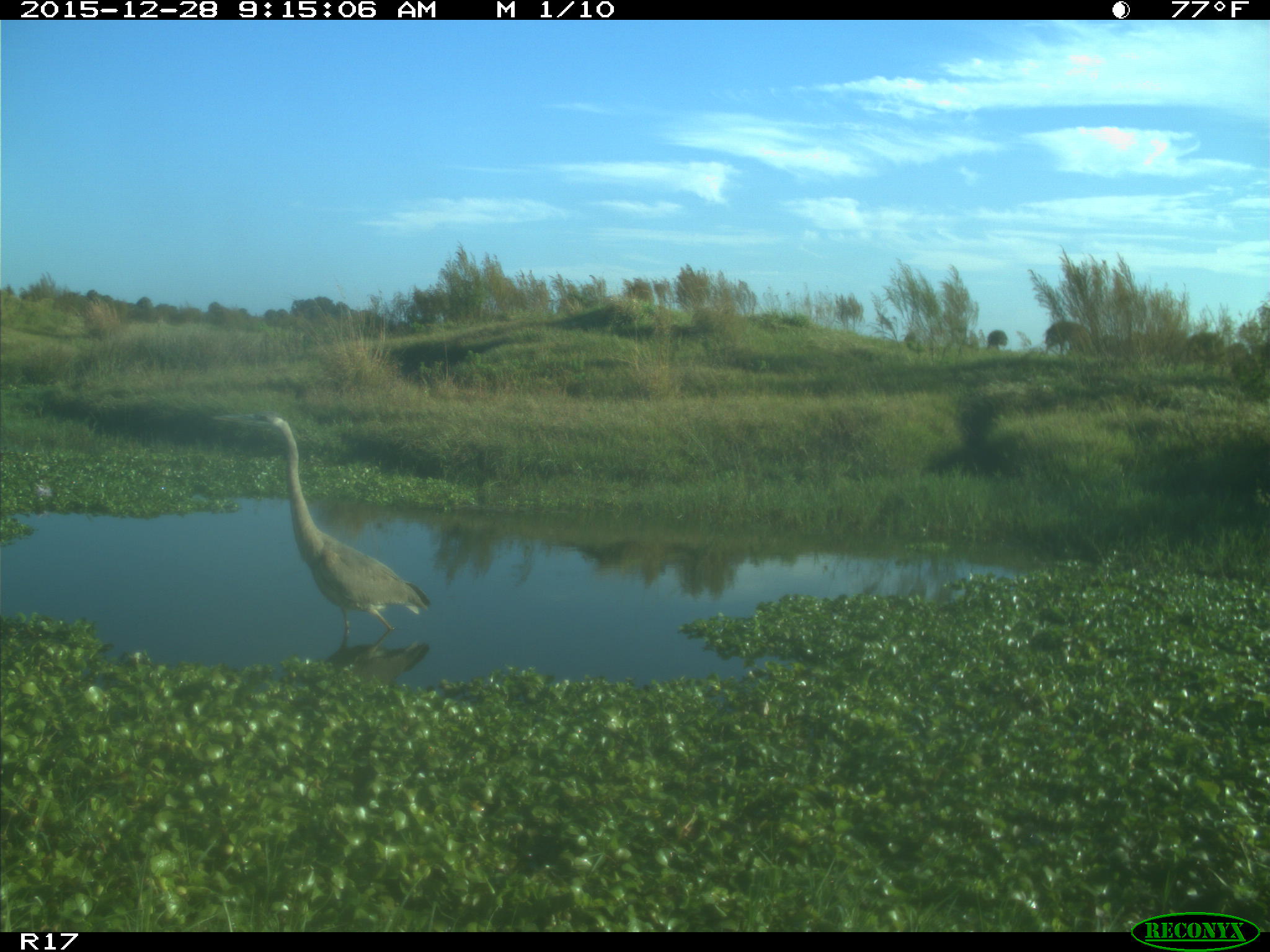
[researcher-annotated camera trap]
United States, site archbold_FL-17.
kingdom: Animalia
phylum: Chordata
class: Aves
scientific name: Aves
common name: birds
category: unidentified bird